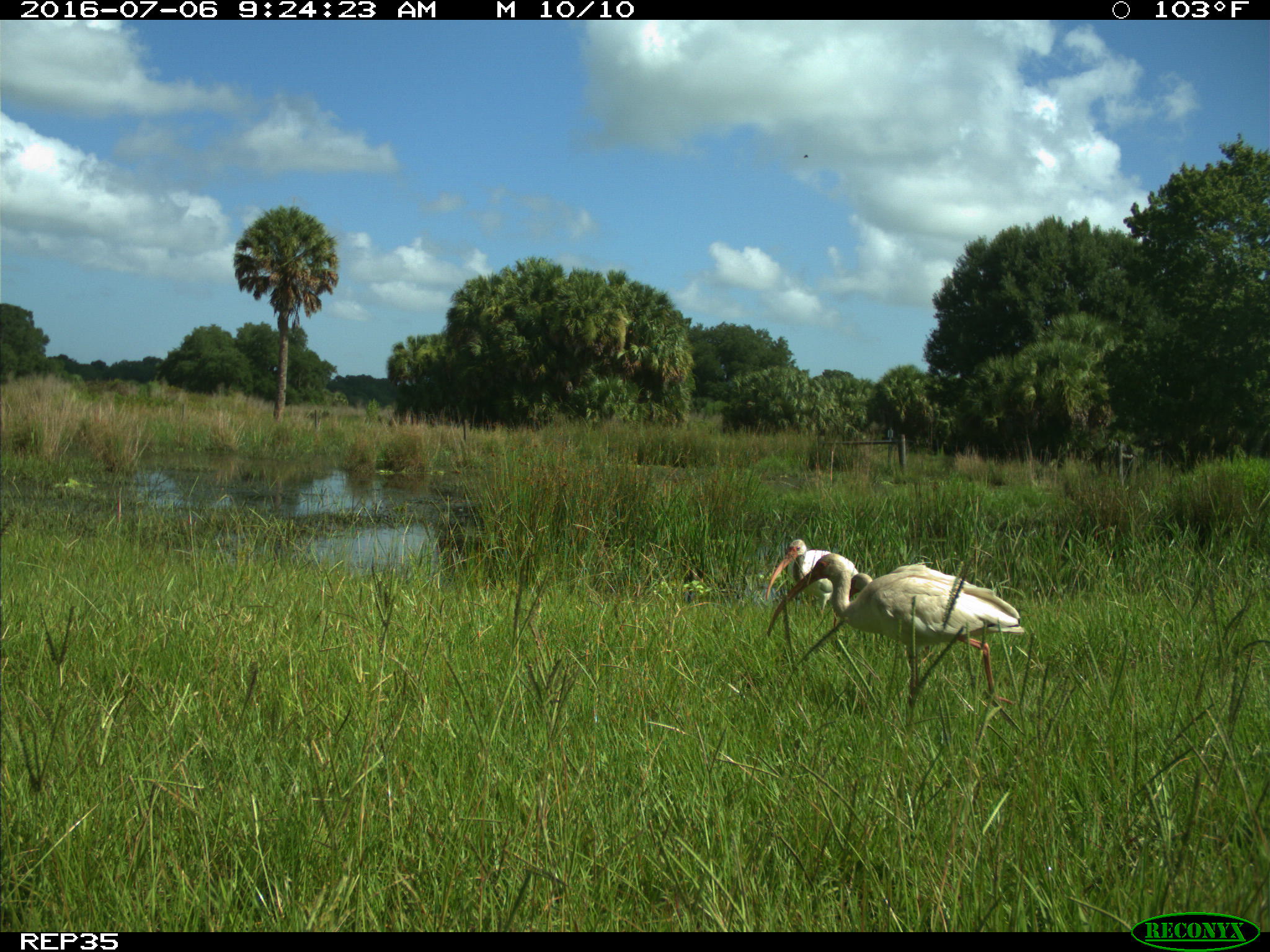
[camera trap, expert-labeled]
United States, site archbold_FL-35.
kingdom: Animalia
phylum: Chordata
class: Aves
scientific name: Aves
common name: birds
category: unidentified bird